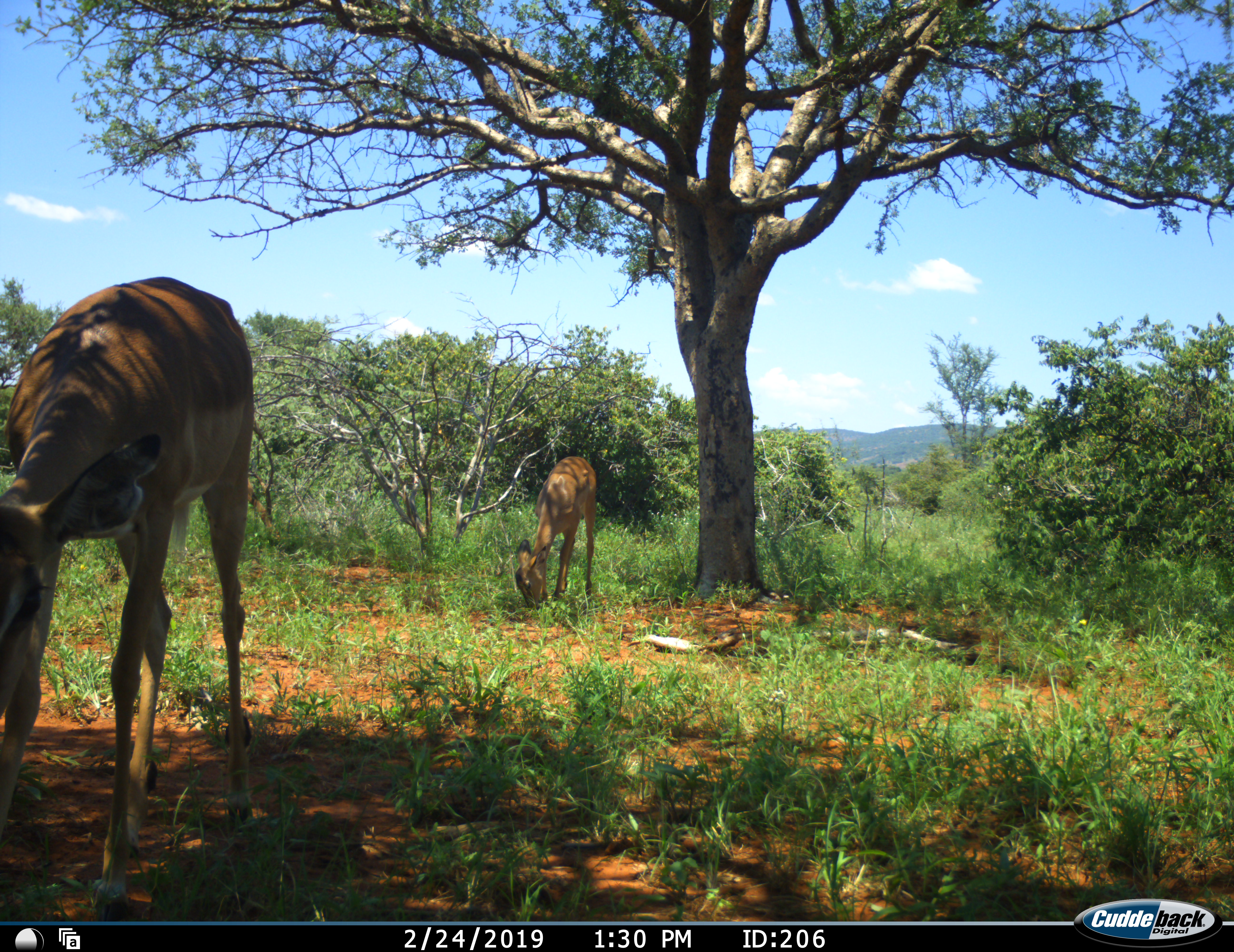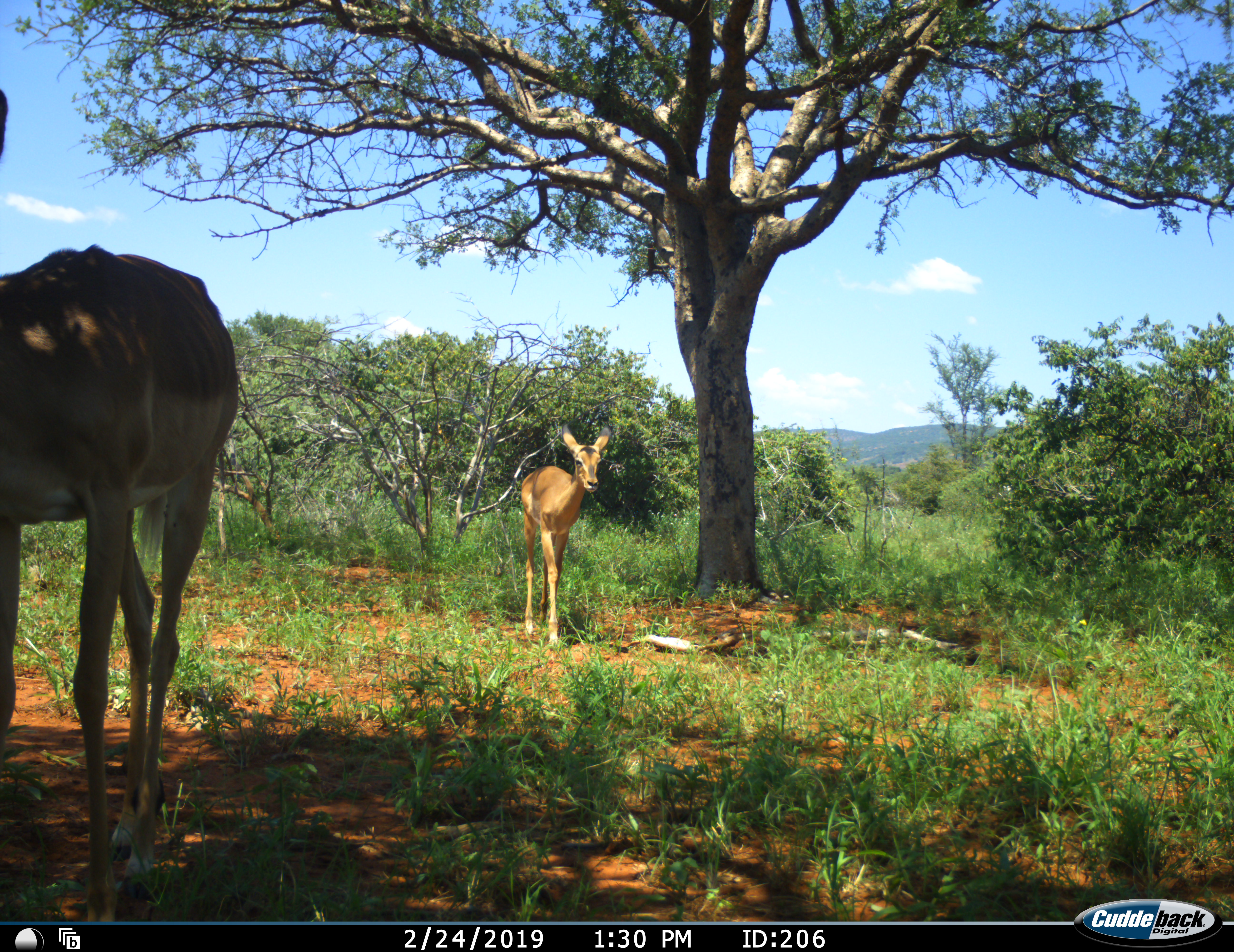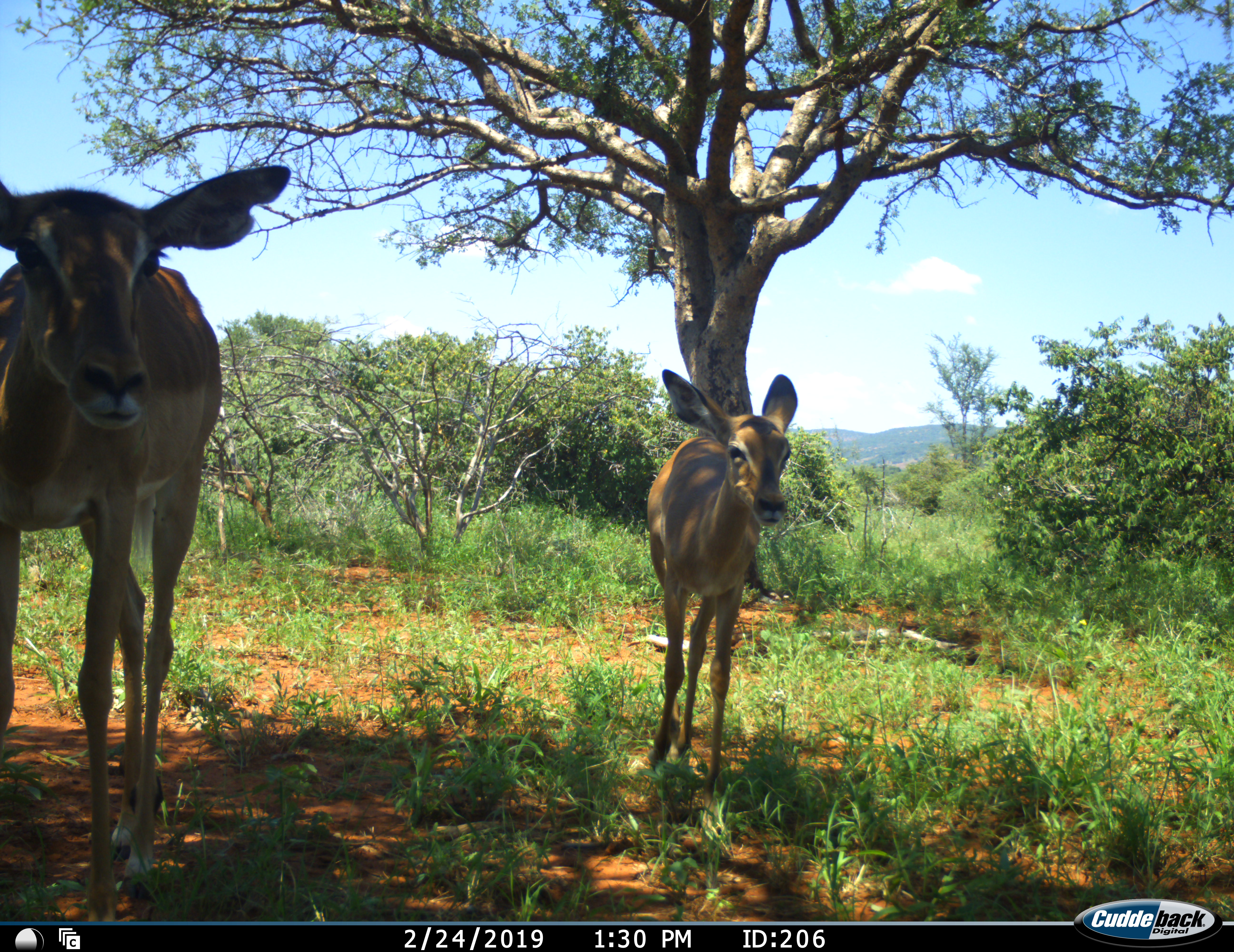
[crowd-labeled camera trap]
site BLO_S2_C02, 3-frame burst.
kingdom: Animalia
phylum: Chordata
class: Mammalia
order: Artiodactyla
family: Bovidae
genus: Aepyceros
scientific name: Aepyceros melampus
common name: impala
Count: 2.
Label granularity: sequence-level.